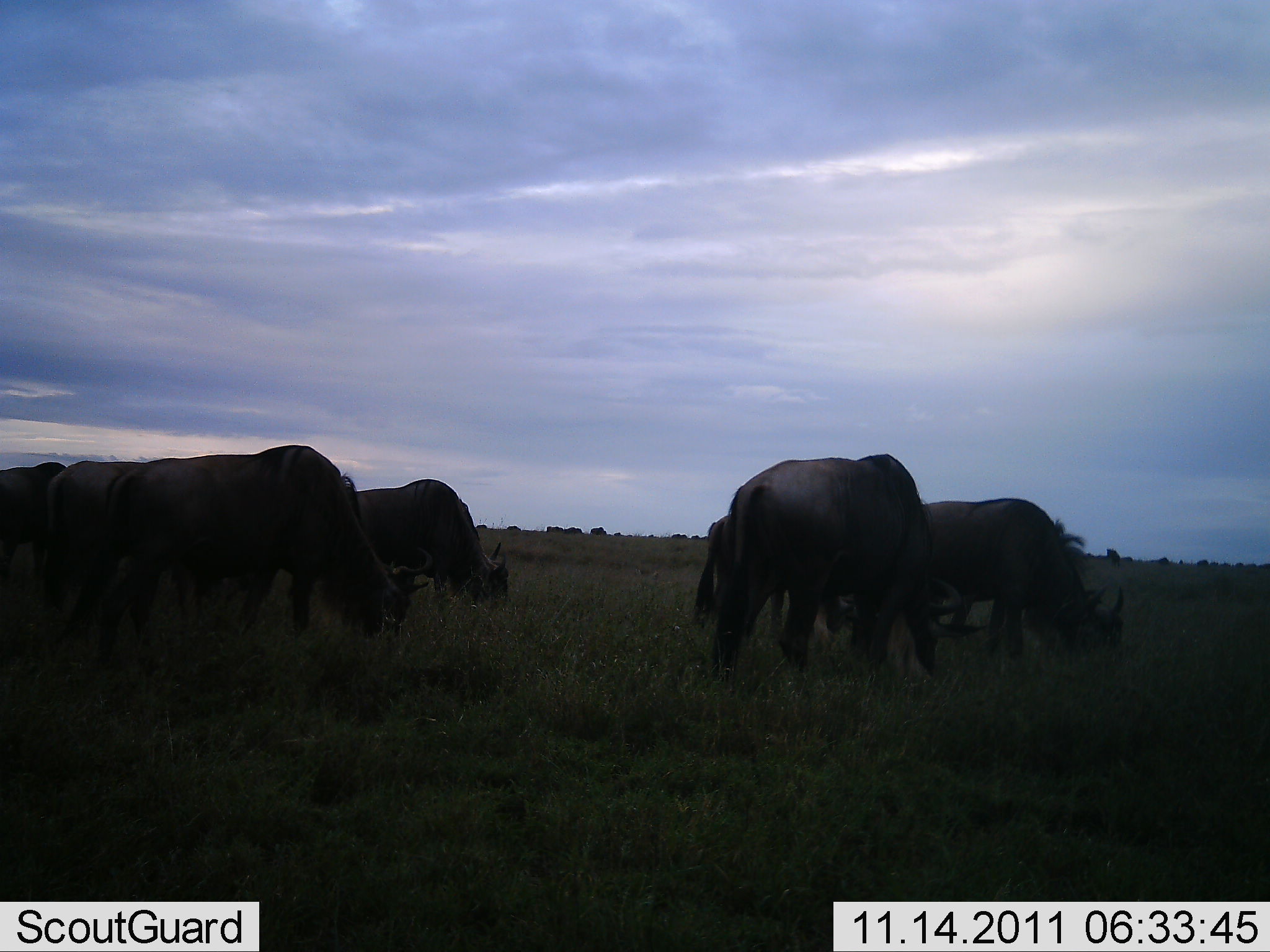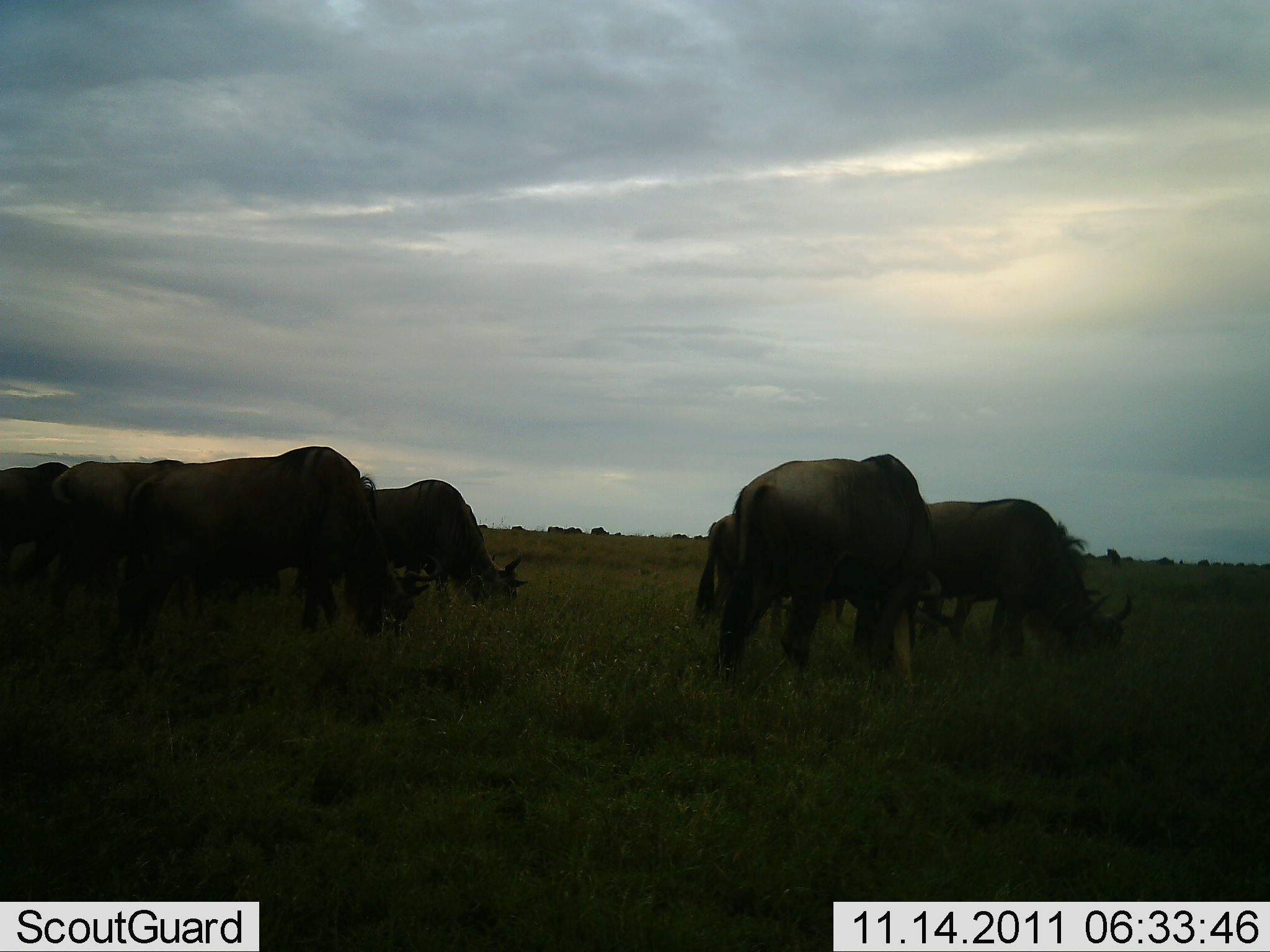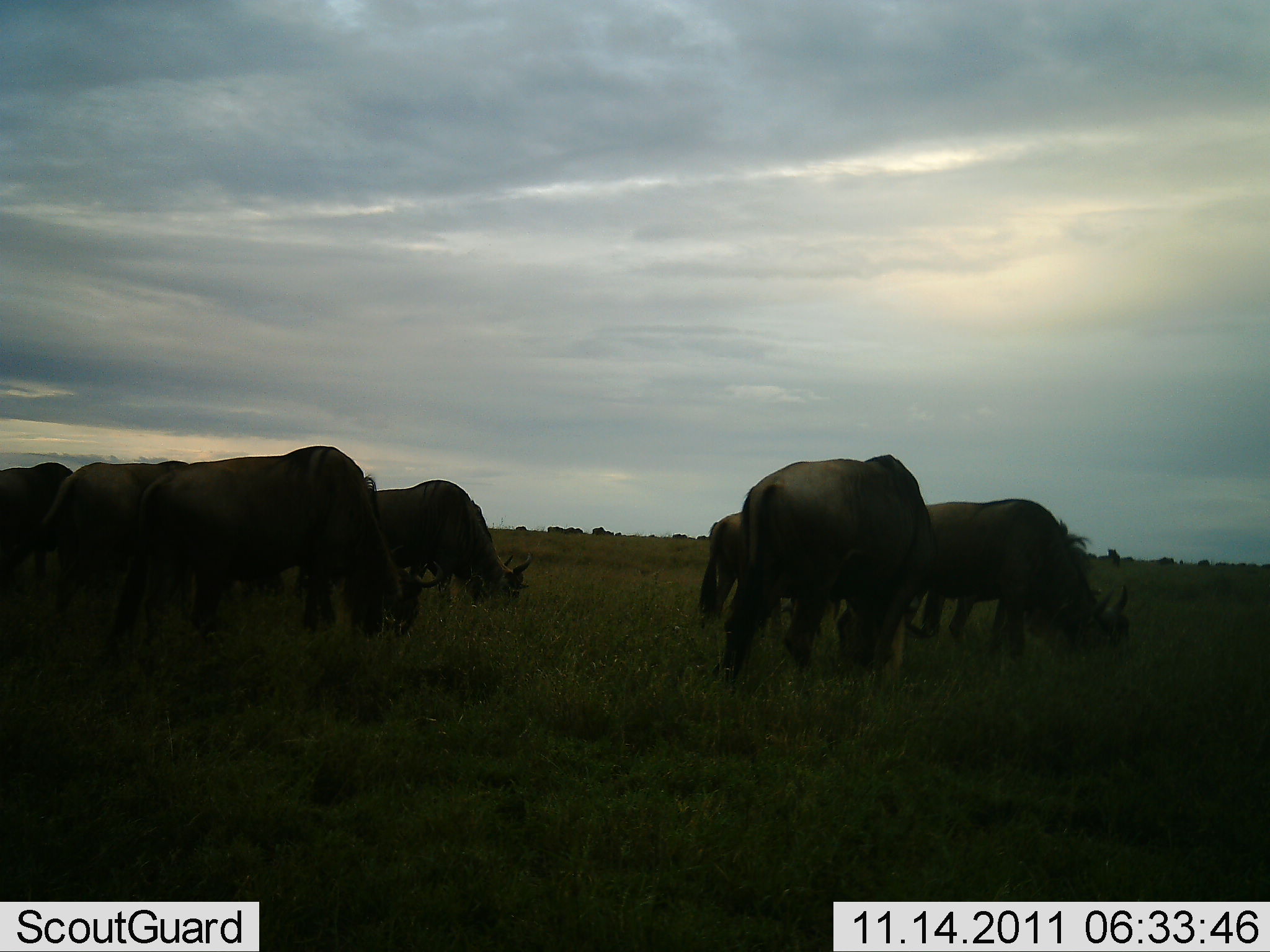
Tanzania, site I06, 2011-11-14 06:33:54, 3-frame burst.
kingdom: Animalia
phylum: Chordata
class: Mammalia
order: Artiodactyla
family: Bovidae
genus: Connochaetes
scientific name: Connochaetes taurinus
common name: blue wildebeest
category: wildebeest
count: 8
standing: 0%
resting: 0%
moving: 10%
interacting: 10%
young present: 0%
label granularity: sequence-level